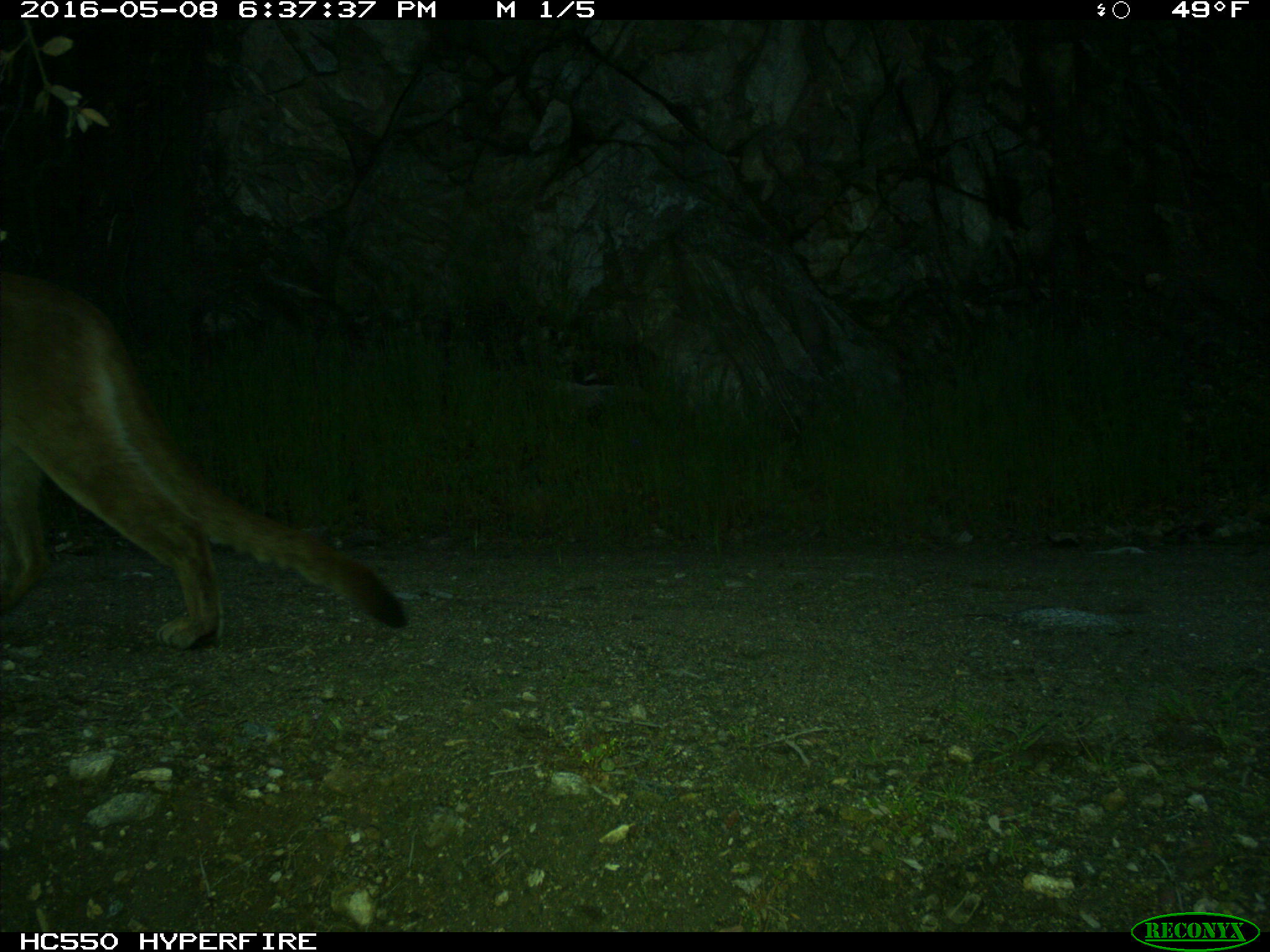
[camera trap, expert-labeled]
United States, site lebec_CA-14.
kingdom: Animalia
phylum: Chordata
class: Mammalia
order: Carnivora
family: Felidae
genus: Puma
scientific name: Puma concolor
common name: mountain lion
Puma concolor (mountain lion).